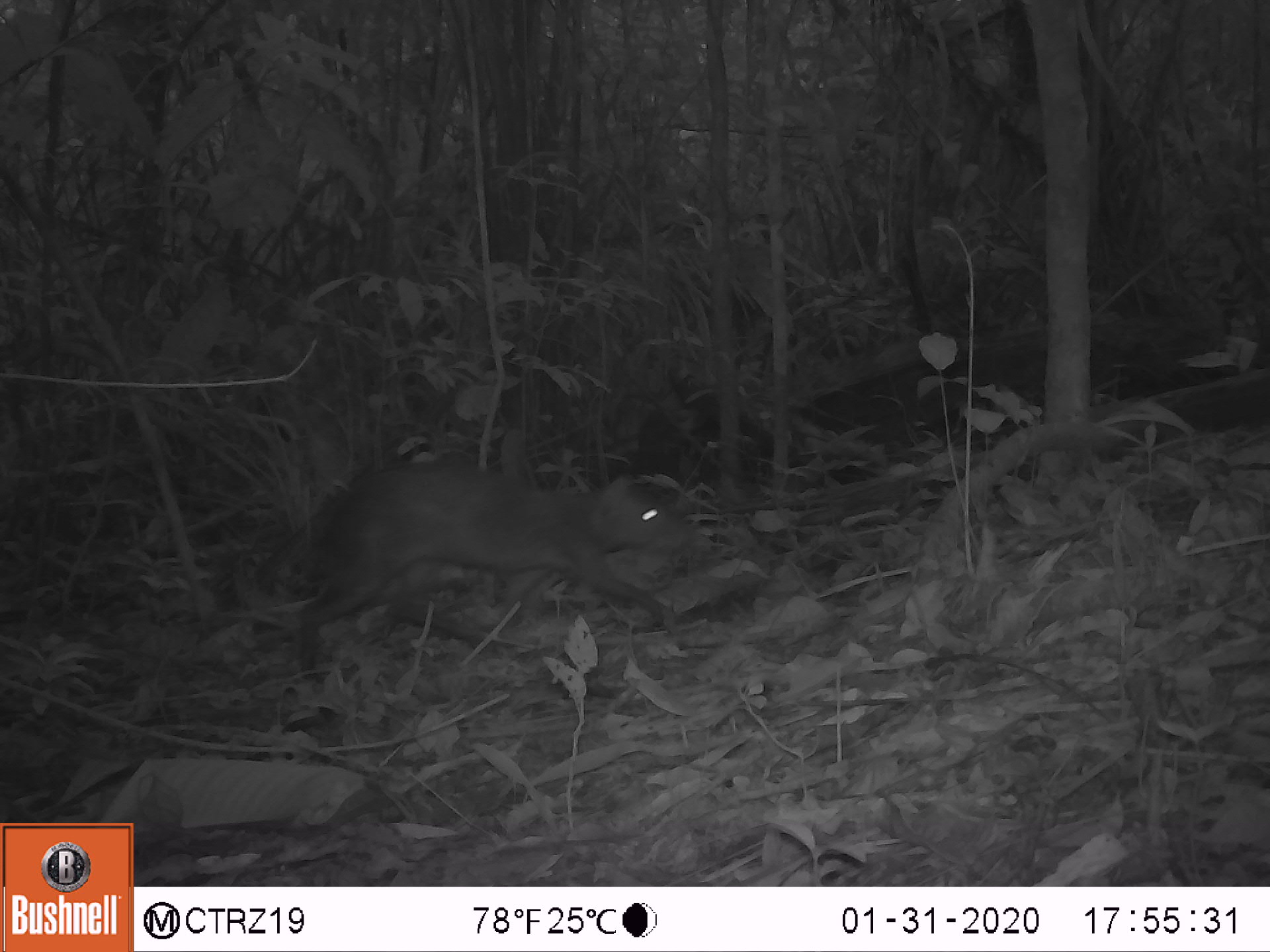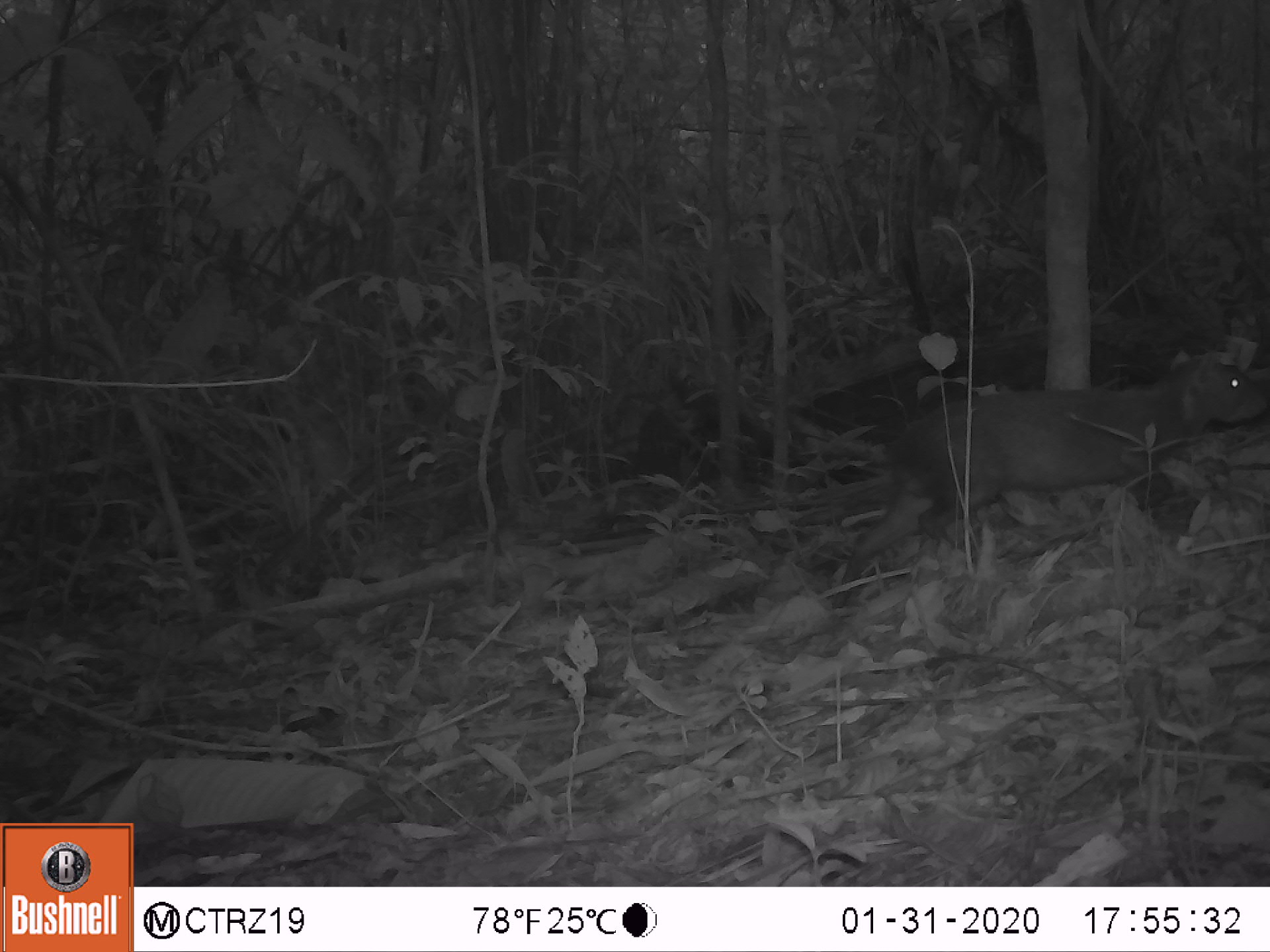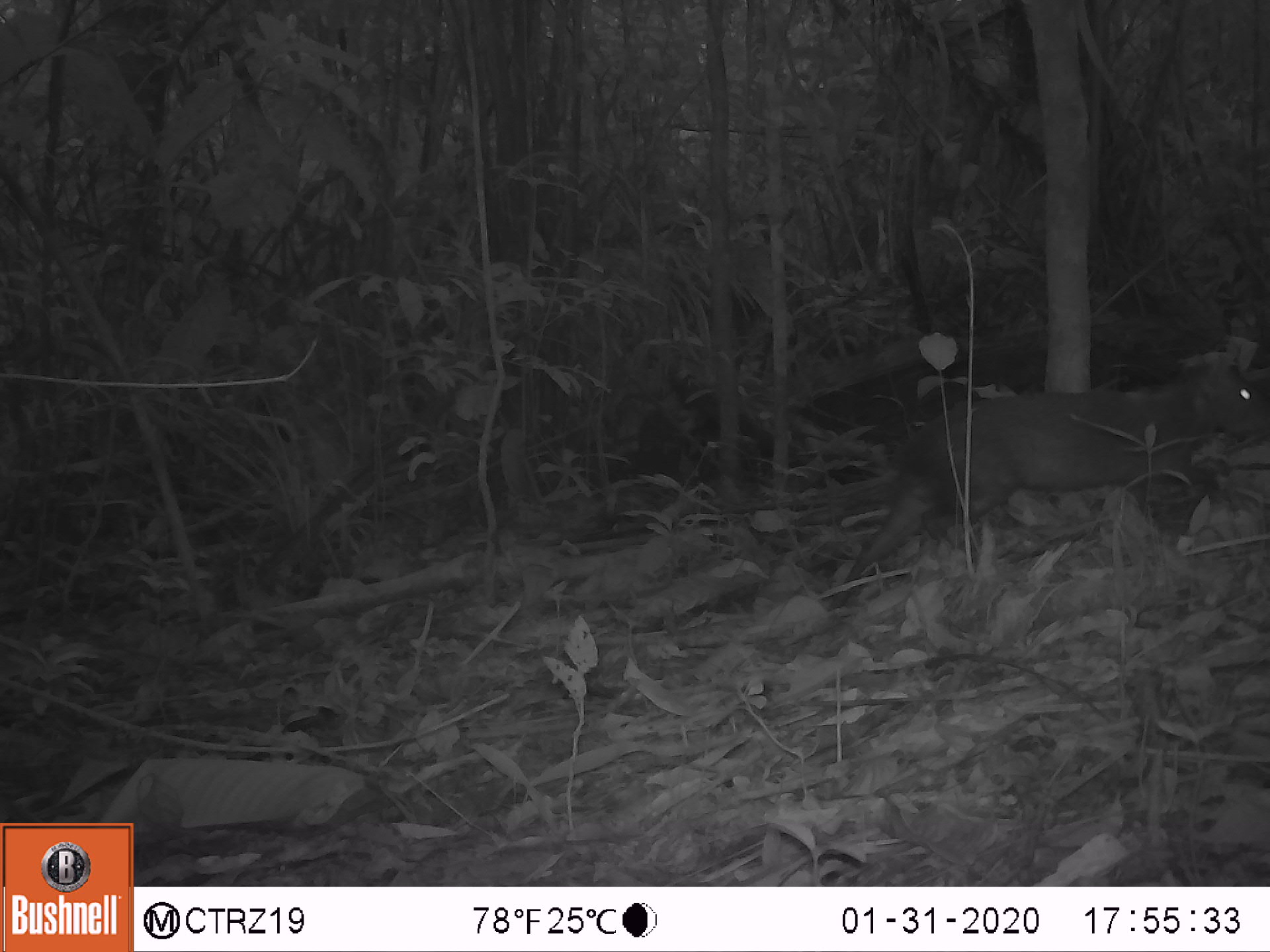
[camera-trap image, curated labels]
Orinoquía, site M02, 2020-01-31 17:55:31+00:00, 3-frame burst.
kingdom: Animalia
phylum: Chordata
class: Mammalia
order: Rodentia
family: Dasyproctidae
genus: Dasyprocta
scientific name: Dasyprocta fuliginosa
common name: black agouti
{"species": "black agouti (Dasyprocta fuliginosa)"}